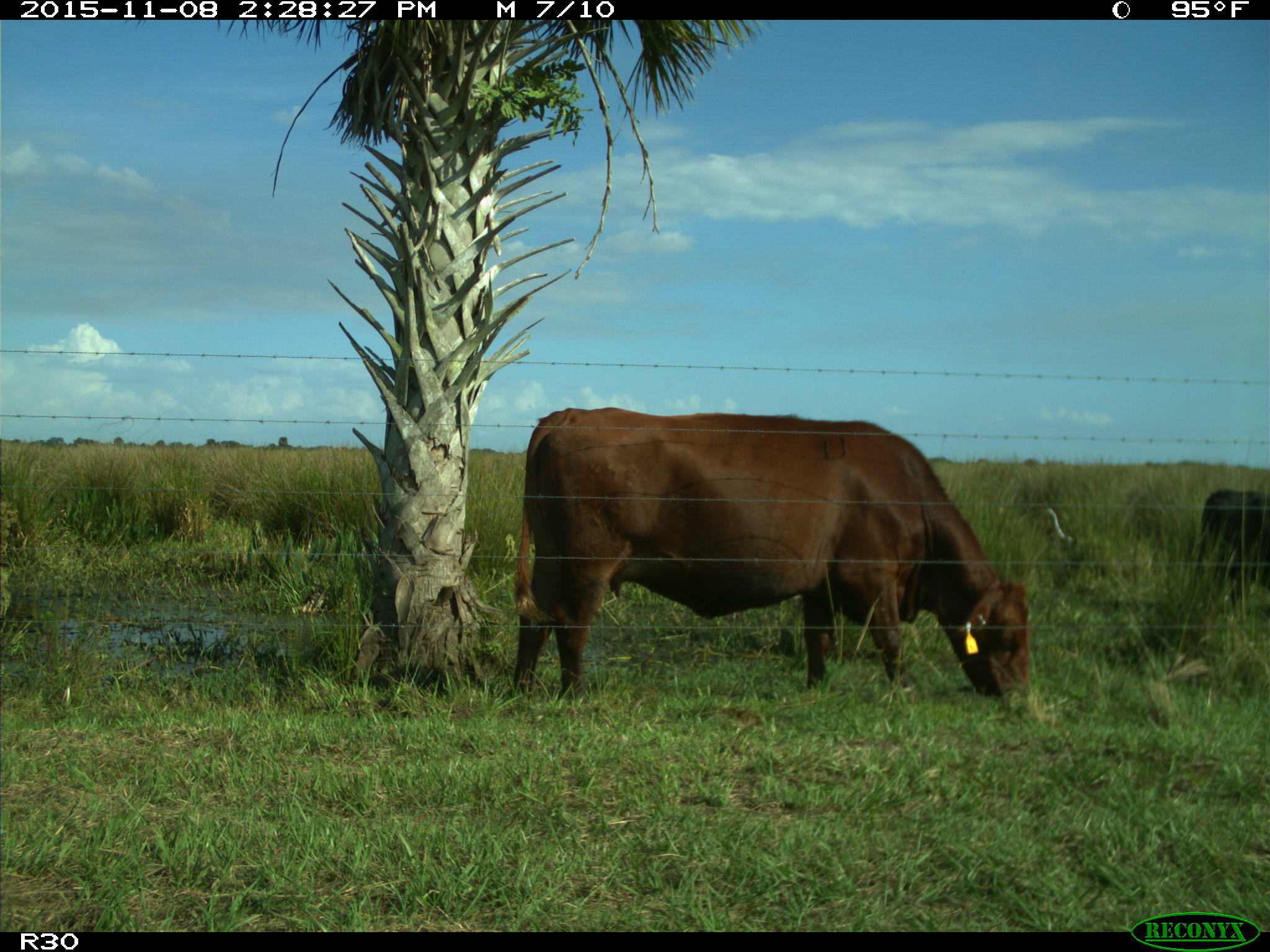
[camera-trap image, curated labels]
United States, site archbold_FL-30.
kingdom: Animalia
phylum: Chordata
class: Mammalia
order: Artiodactyla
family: Bovidae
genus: Bos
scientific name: Bos taurus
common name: domestic cow